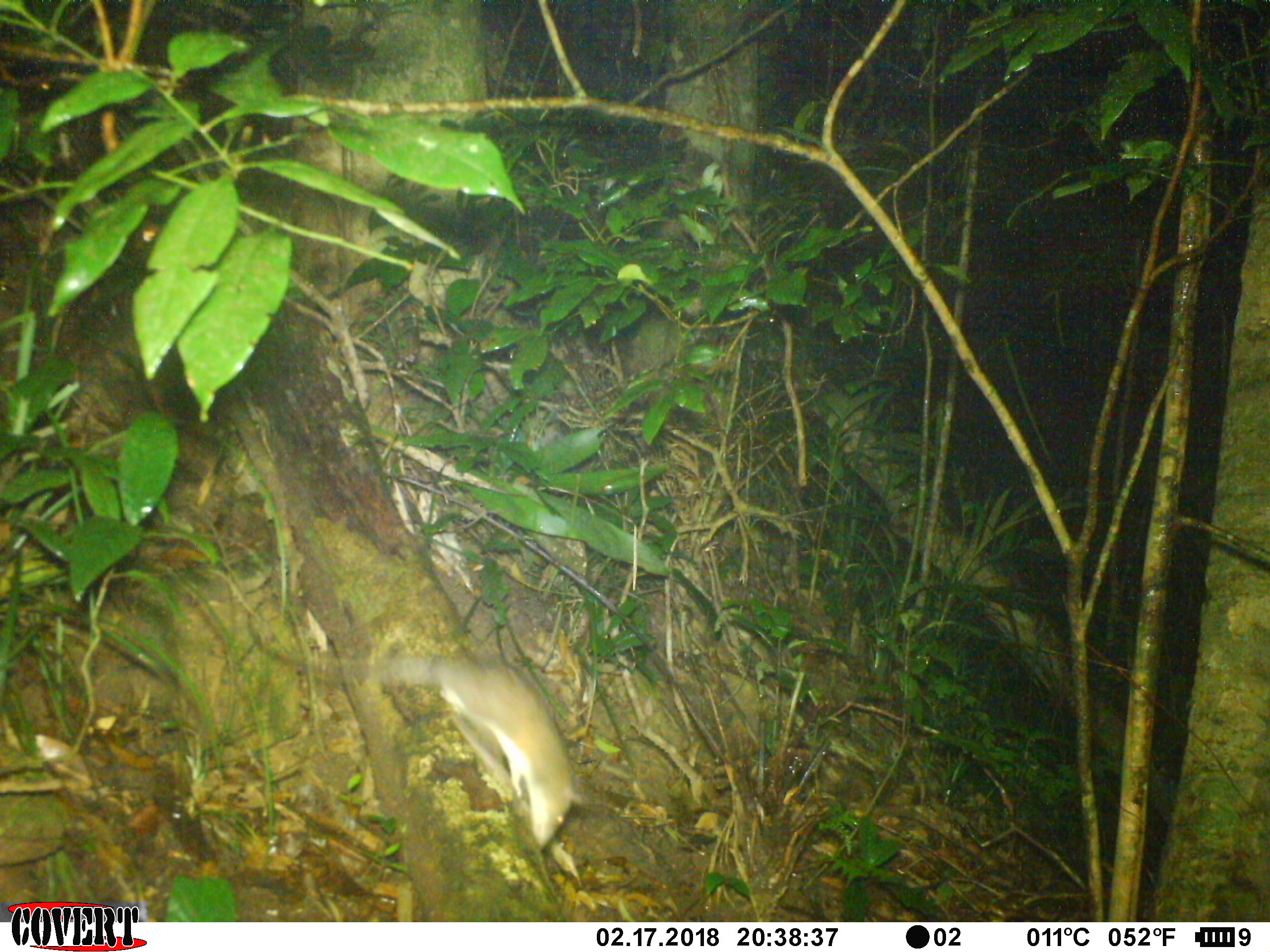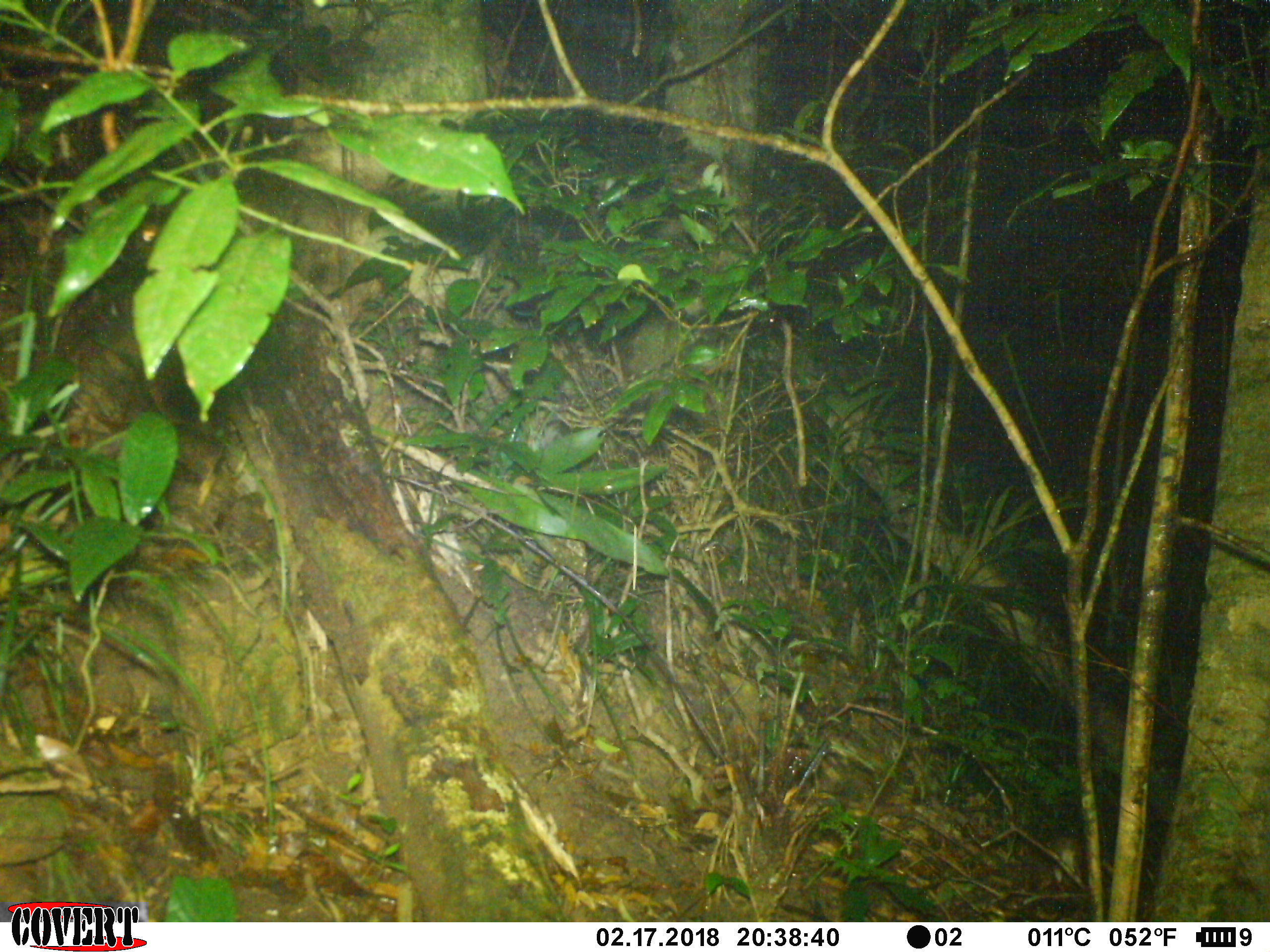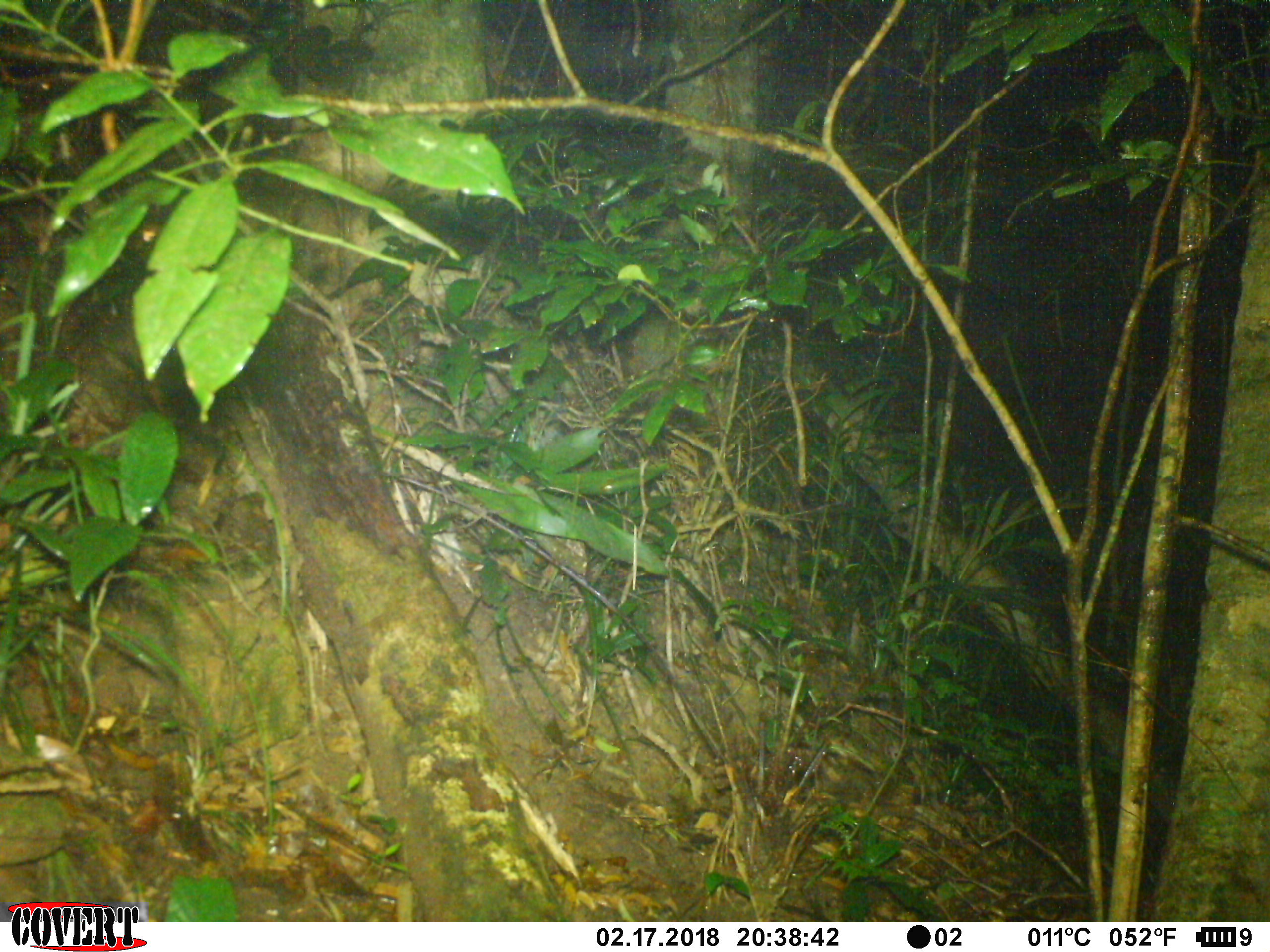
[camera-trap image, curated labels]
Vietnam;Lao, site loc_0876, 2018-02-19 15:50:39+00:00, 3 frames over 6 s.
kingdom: Animalia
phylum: Chordata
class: Mammalia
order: Rodentia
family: Muridae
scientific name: Muridae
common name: old-world mice and rats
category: unidentified murid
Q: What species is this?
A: Unidentified murid (old-world mice and rats) (Muridae).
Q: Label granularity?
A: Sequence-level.